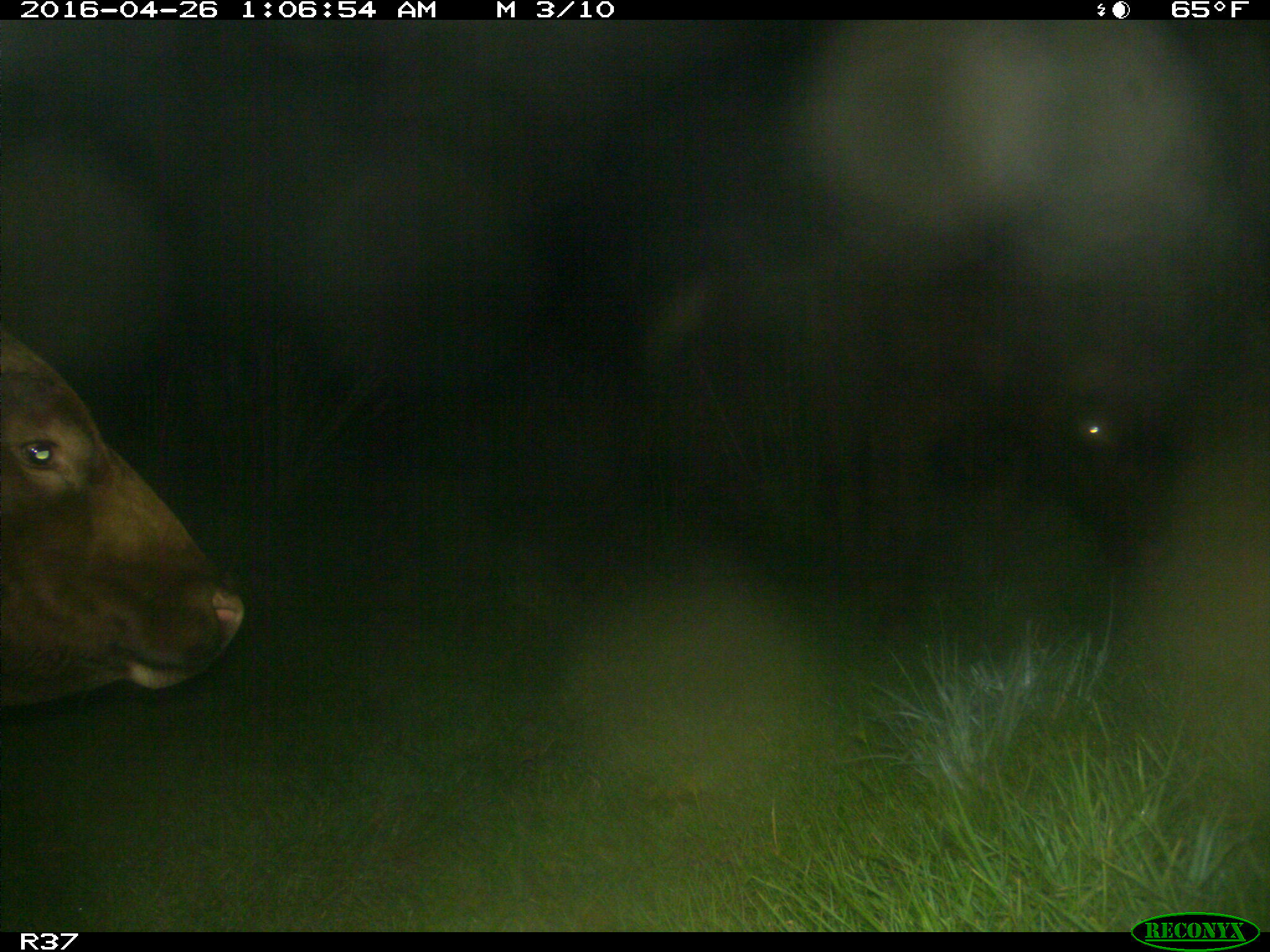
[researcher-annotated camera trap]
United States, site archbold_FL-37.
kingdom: Animalia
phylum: Chordata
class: Mammalia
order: Artiodactyla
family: Bovidae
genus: Bos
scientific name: Bos taurus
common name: domestic cow